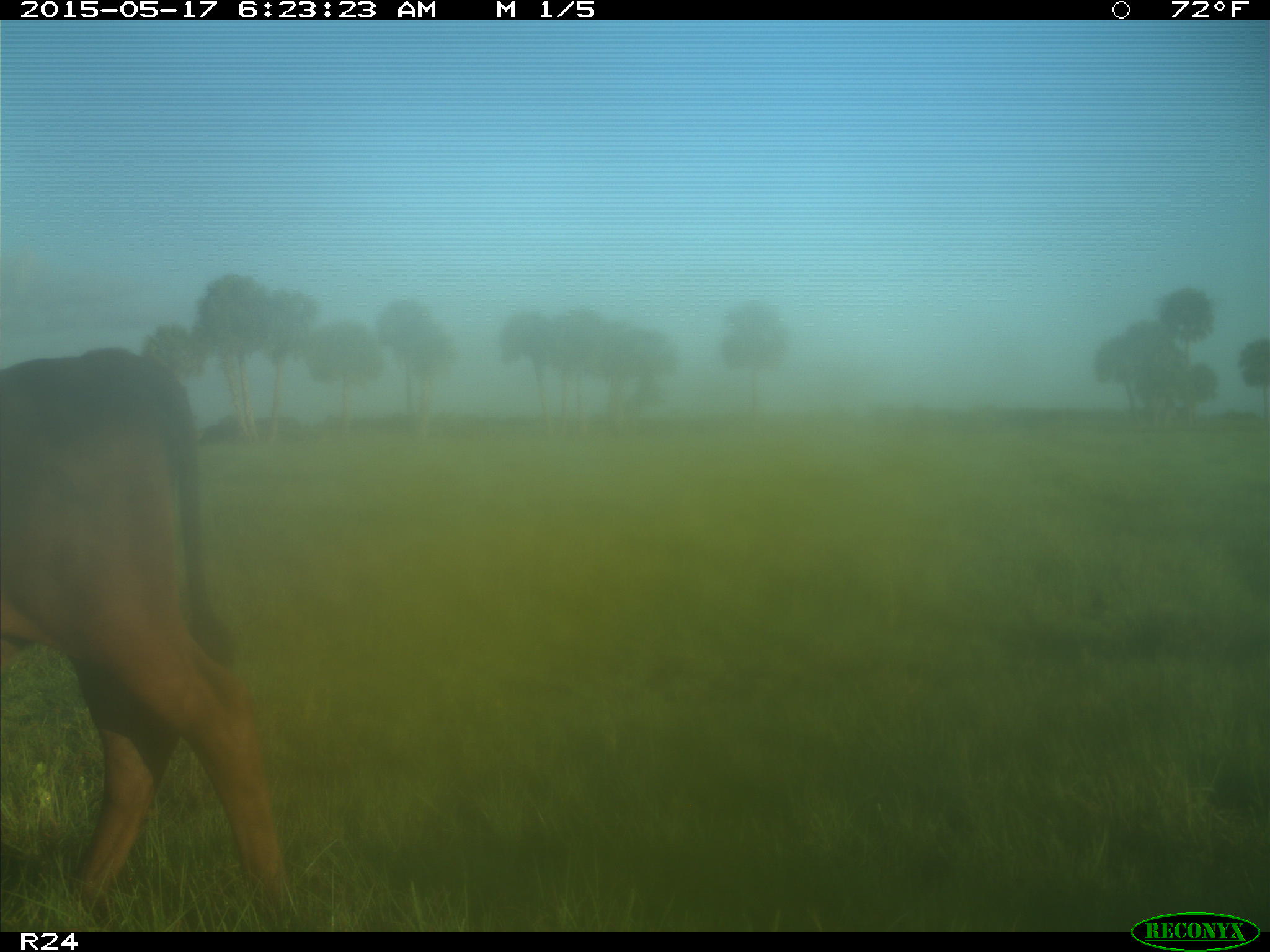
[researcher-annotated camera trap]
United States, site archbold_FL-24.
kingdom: Animalia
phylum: Chordata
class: Mammalia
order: Artiodactyla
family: Bovidae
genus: Bos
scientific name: Bos taurus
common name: domestic cow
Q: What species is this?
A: Bos taurus (domestic cow).